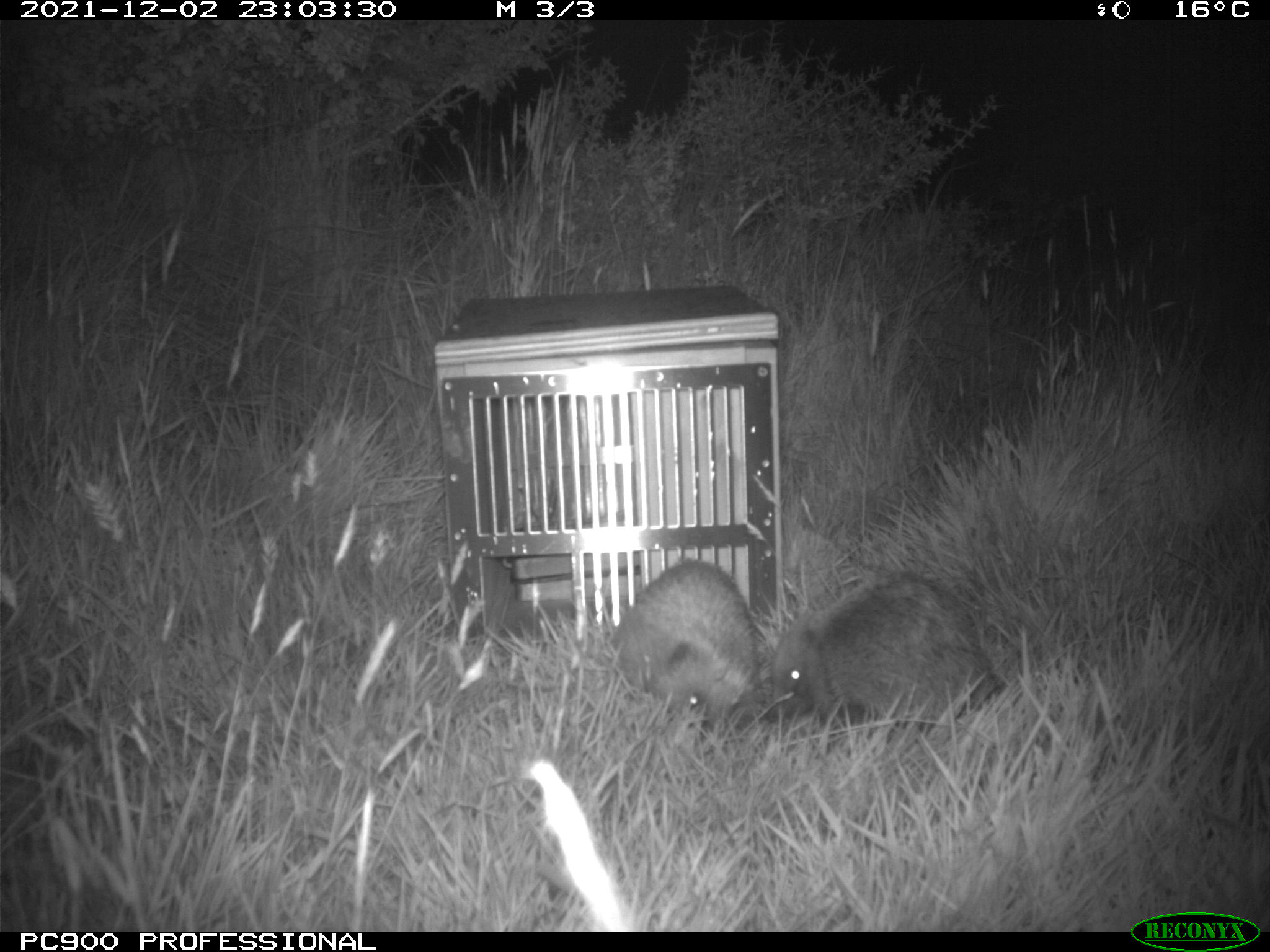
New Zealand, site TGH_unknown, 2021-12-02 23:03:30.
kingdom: Animalia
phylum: Chordata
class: Mammalia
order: Eulipotyphla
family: Erinaceidae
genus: Erinaceus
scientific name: Erinaceus europaeus europaeus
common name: european hedgehog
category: hedgehog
Hedgehog (european hedgehog) (Erinaceus europaeus europaeus).